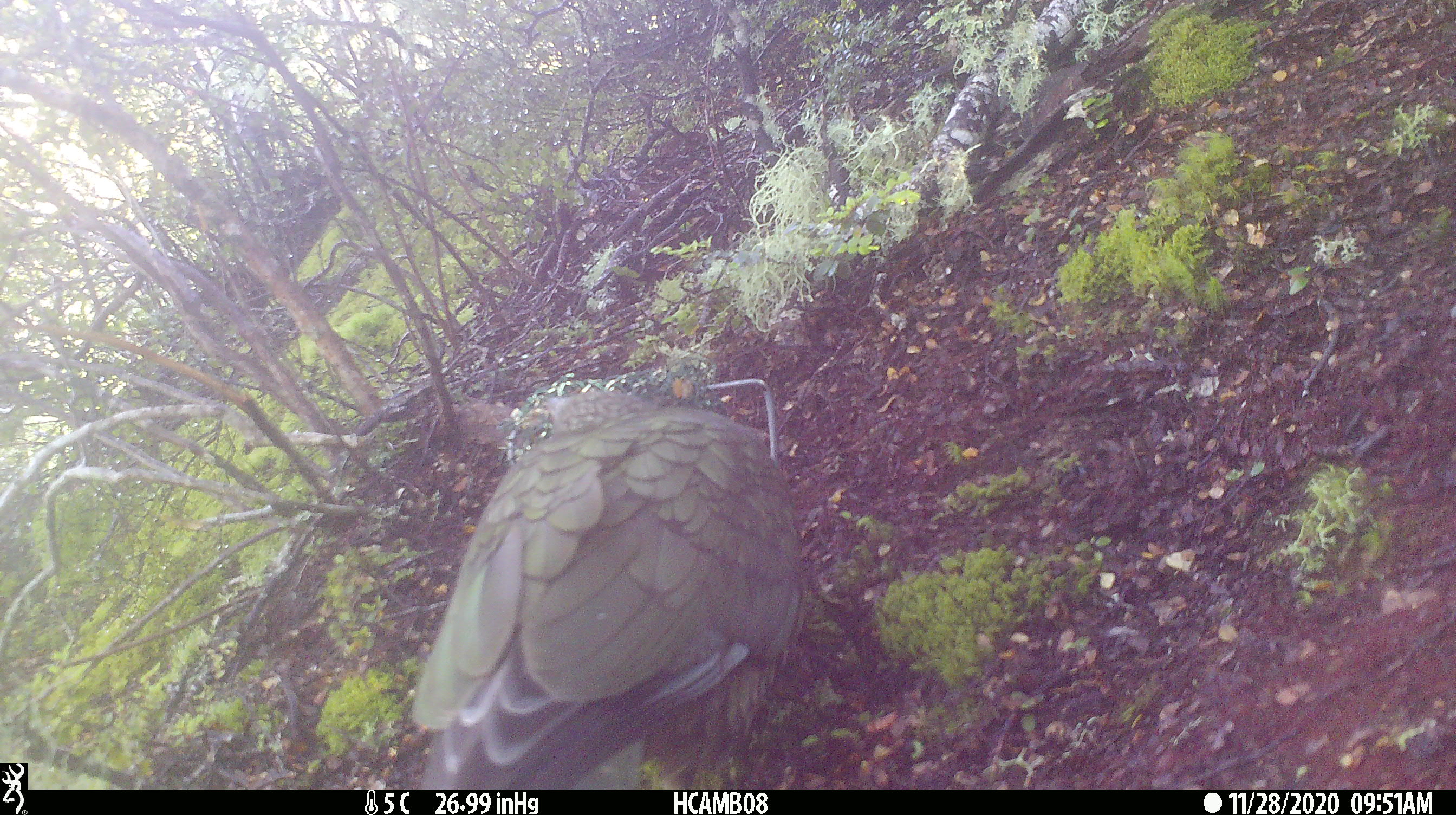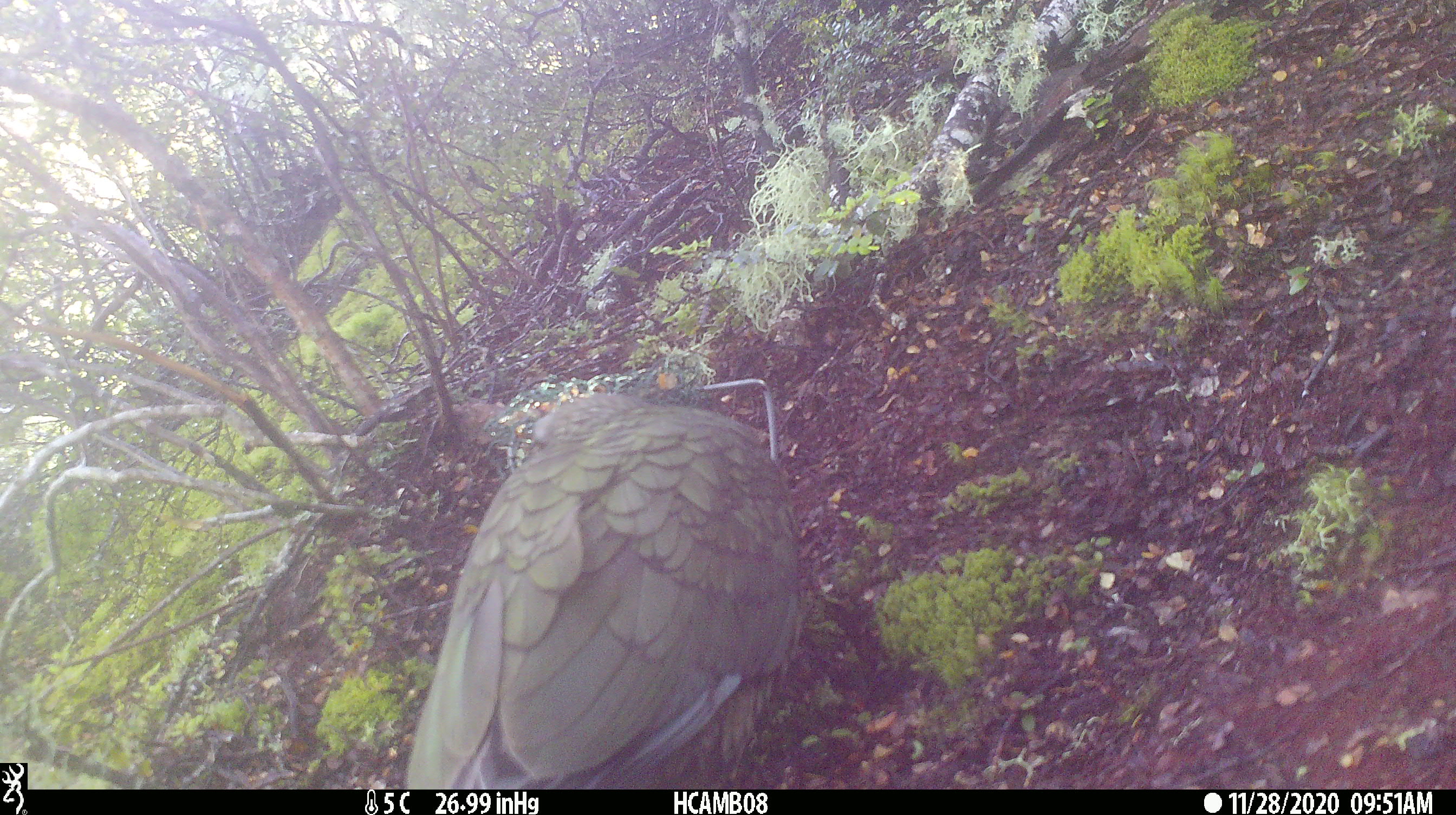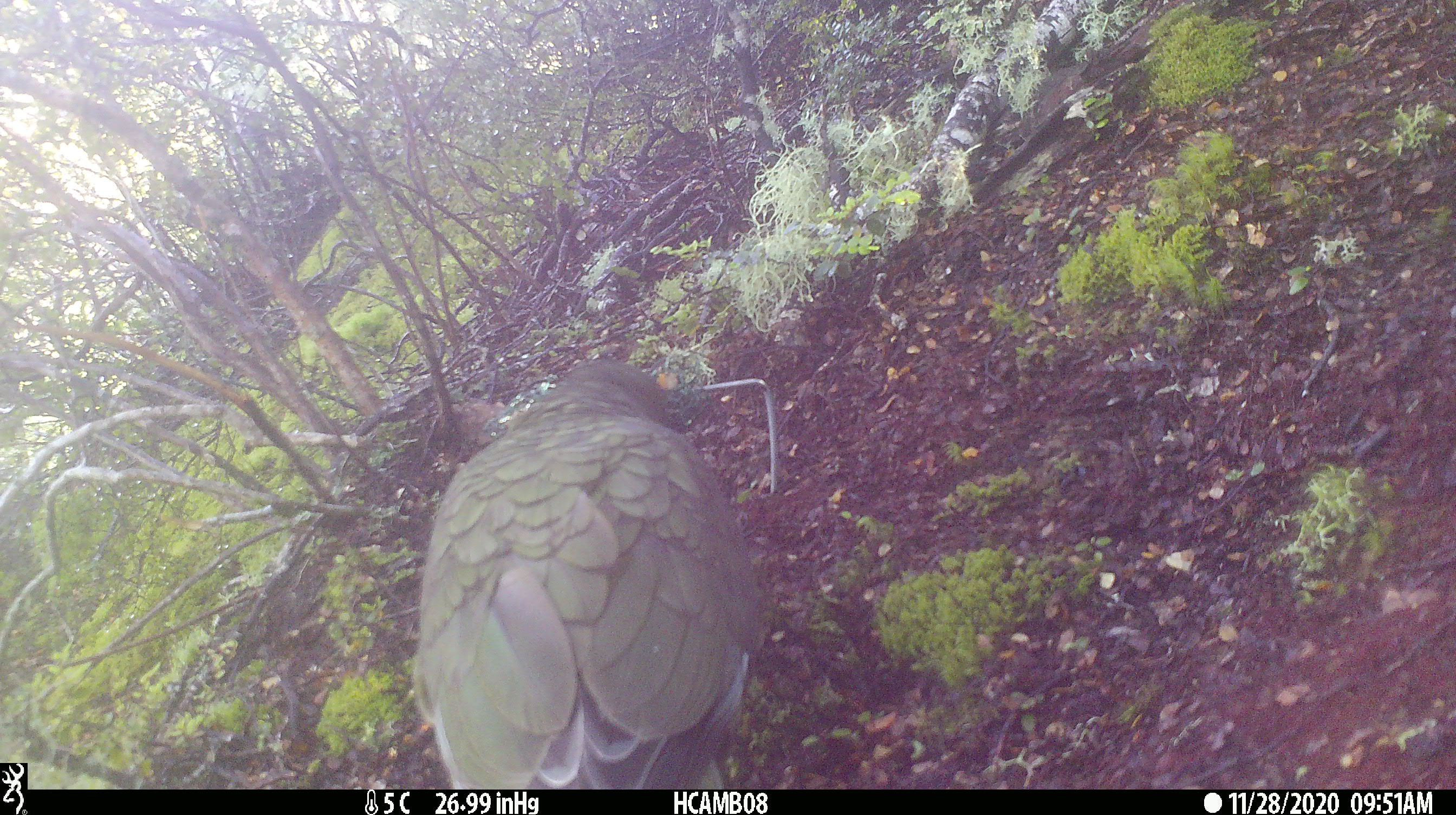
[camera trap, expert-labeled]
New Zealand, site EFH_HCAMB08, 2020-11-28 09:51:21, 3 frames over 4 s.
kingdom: Animalia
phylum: Chordata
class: Aves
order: Psittaciformes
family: Strigopidae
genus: Nestor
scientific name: Nestor notabilis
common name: kea